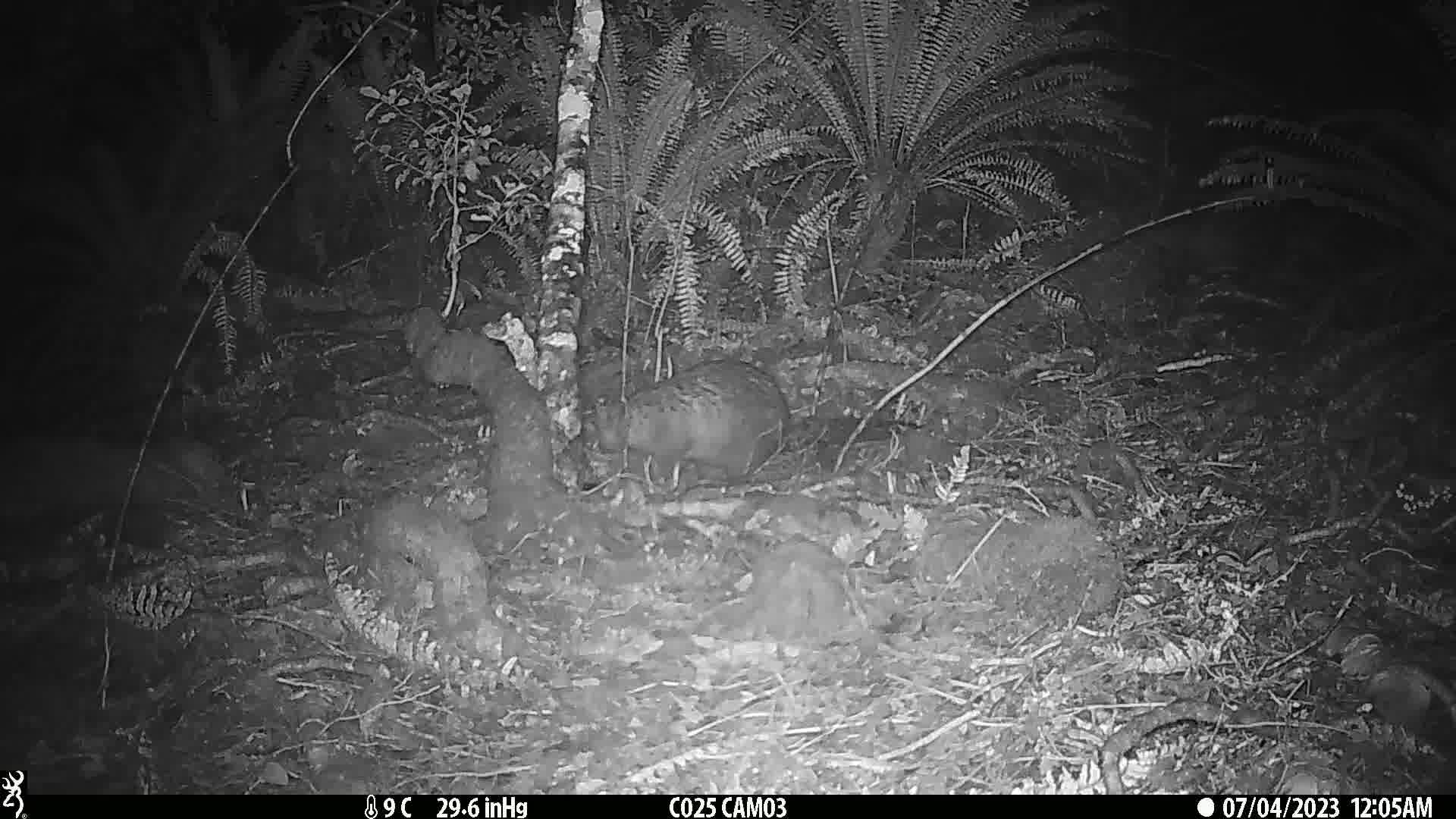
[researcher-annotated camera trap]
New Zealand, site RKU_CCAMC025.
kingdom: Animalia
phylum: Chordata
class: Mammalia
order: Diprotodontia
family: Phalangeridae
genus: Trichosurus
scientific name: Trichosurus vulpecula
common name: common brushtail possum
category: possum